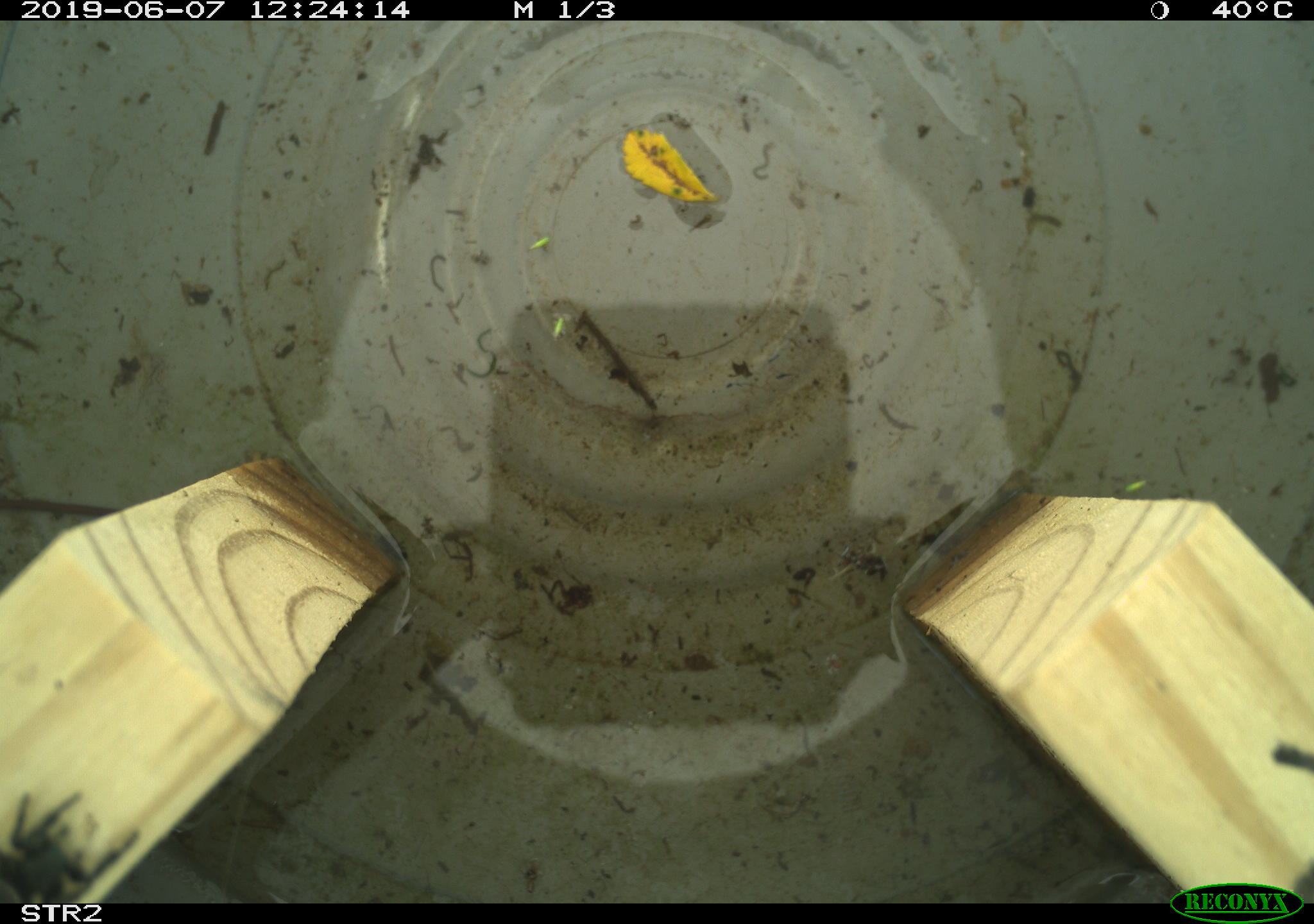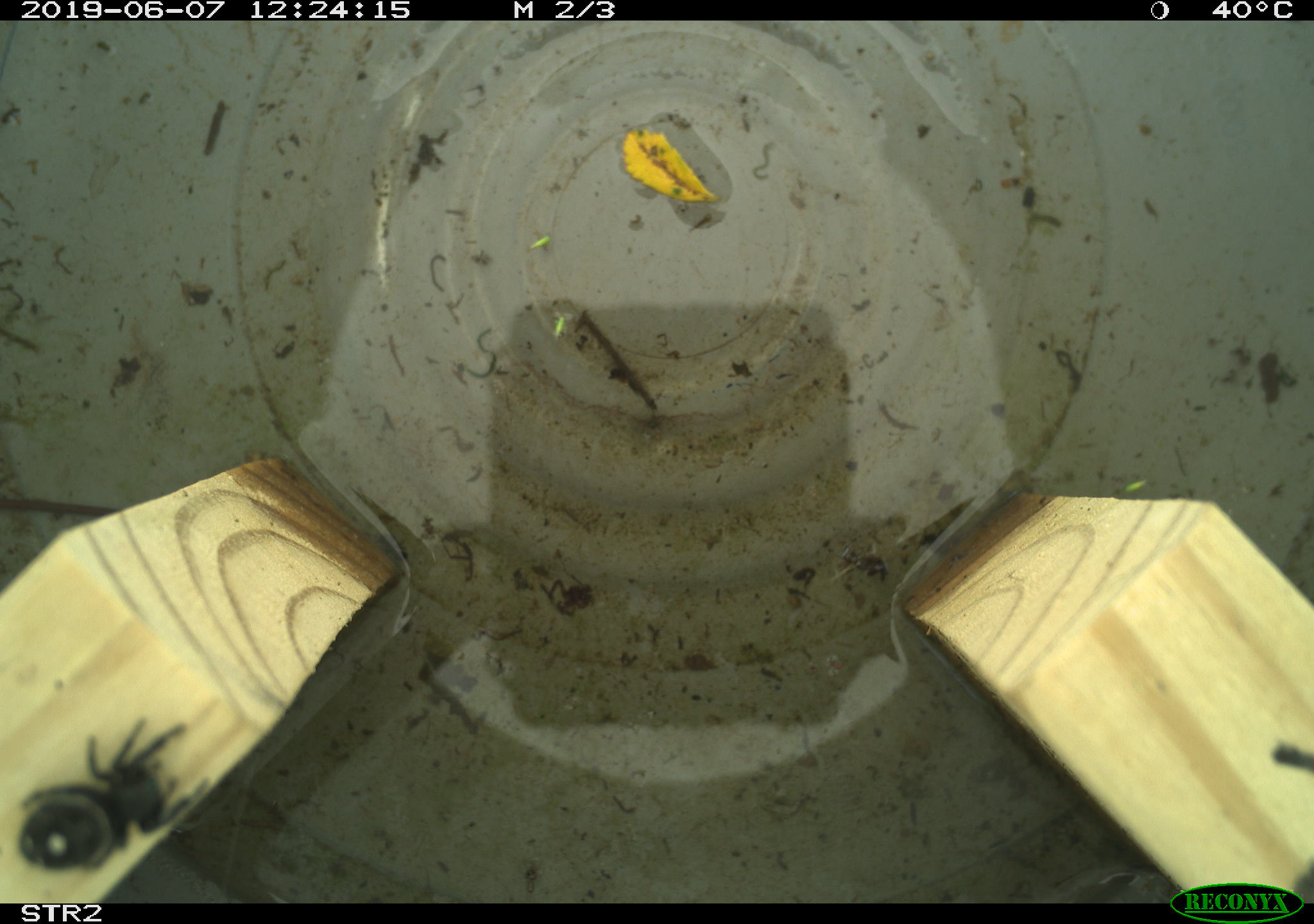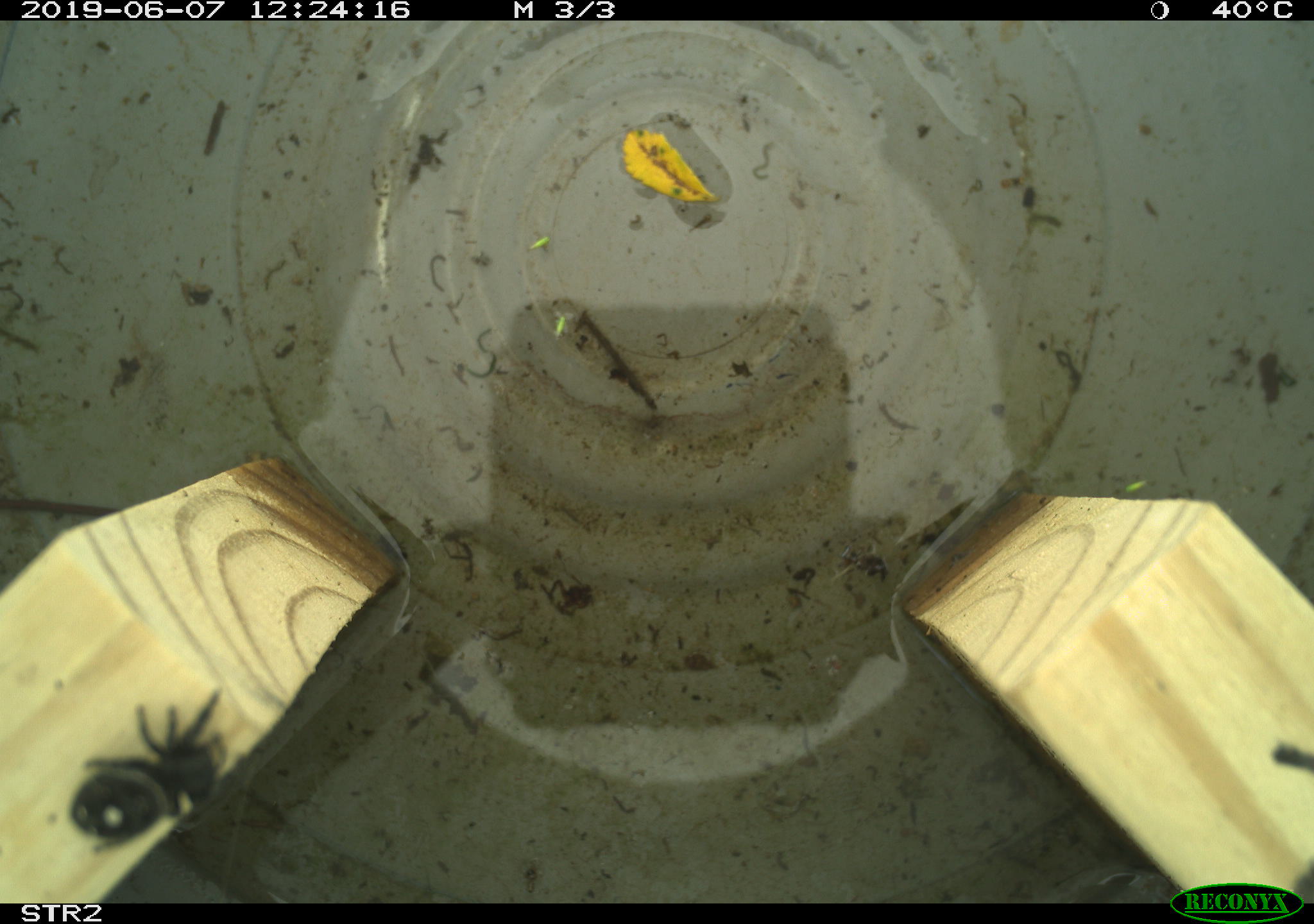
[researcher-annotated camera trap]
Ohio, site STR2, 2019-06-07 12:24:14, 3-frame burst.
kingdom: Animalia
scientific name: Animalia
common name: animal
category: invertebrate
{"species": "invertebrate (animal) (Animalia)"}